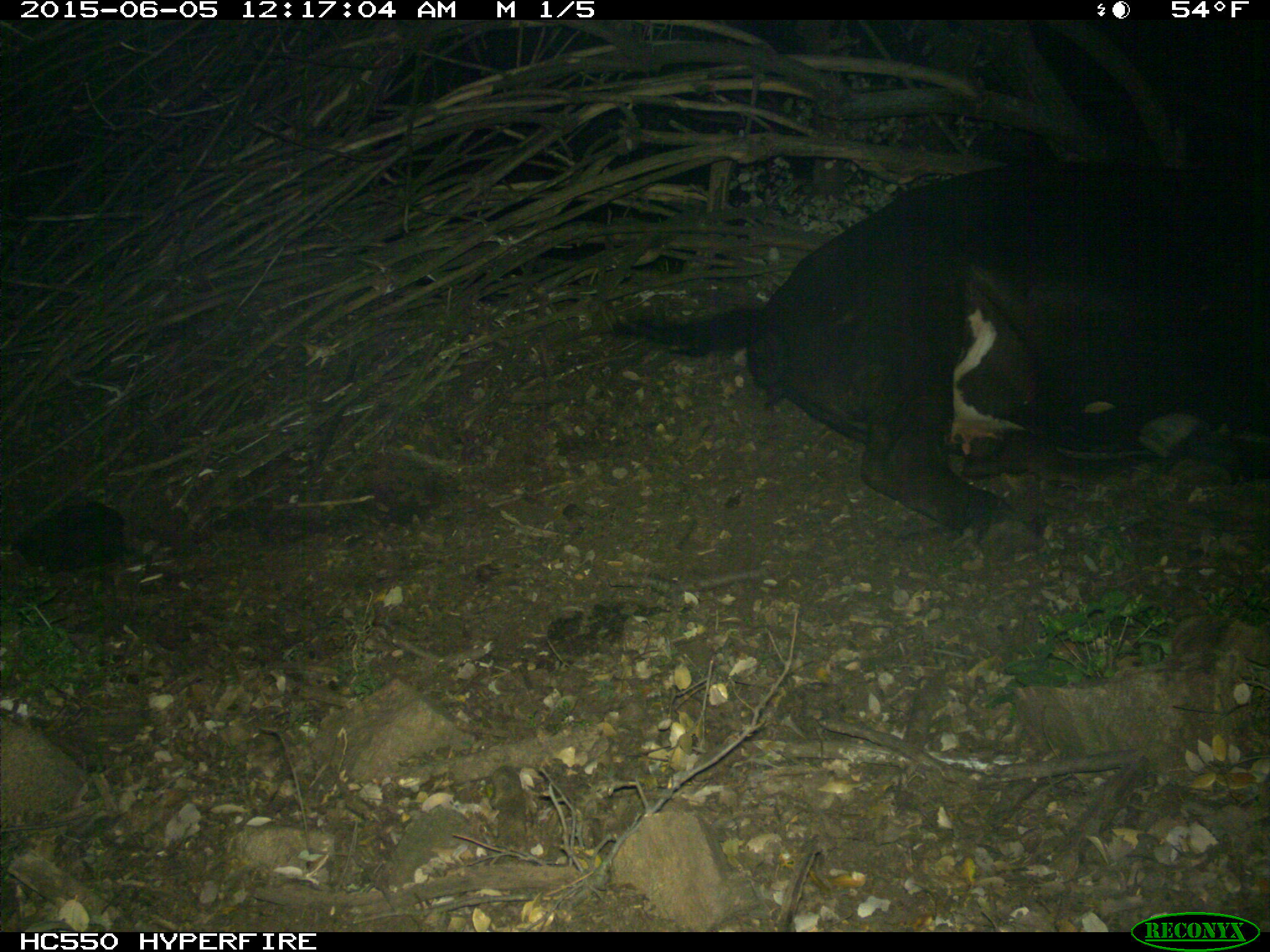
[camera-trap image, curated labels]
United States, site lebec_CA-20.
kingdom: Animalia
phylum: Chordata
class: Mammalia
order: Artiodactyla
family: Bovidae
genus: Bos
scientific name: Bos taurus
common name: domestic cow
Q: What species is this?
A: Bos taurus (domestic cow).